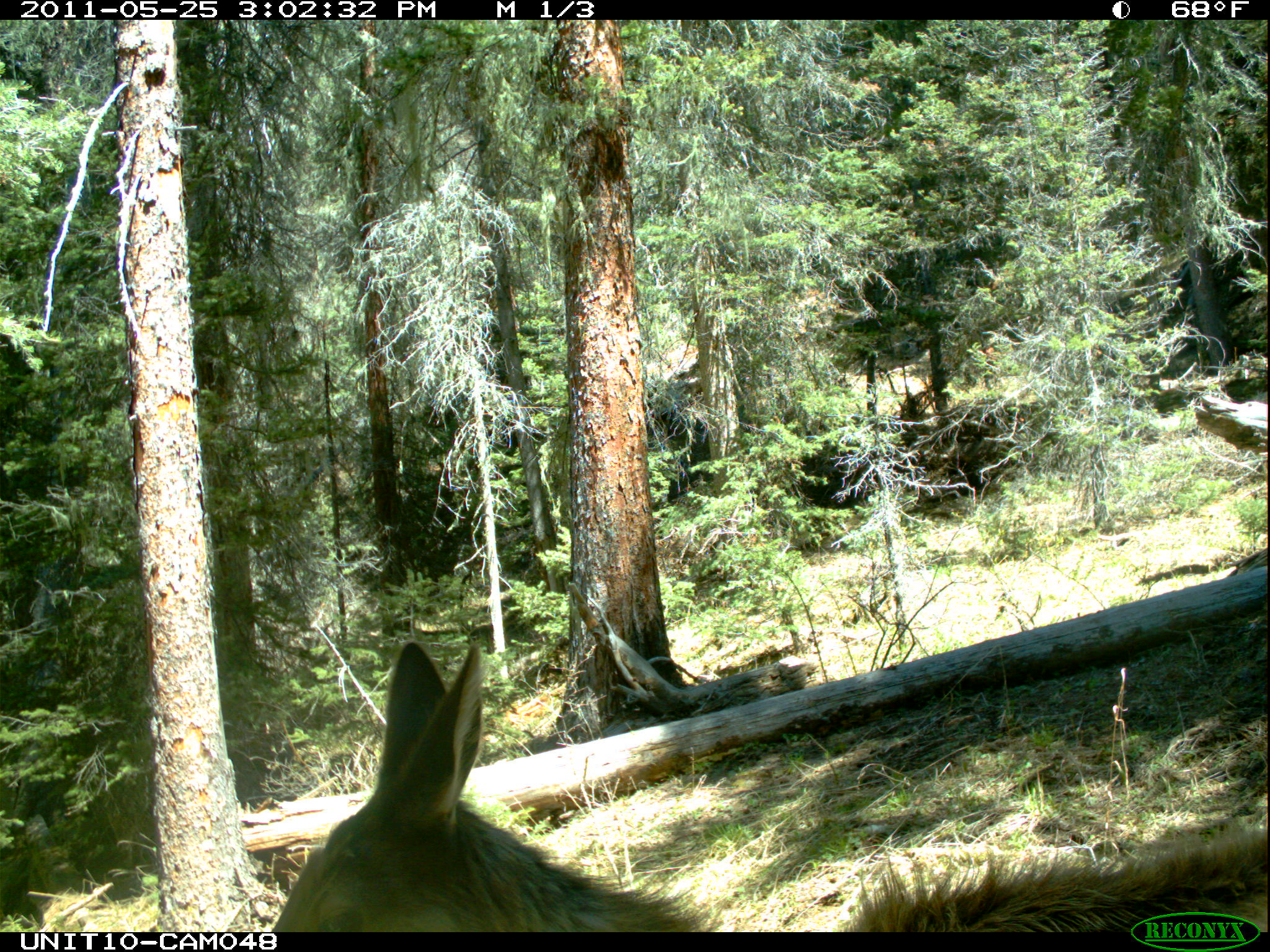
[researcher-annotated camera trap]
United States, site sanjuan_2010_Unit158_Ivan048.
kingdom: Animalia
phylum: Chordata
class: Mammalia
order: Artiodactyla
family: Cervidae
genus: Cervus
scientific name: Cervus elaphus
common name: red deer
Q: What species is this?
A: Cervus elaphus (red deer).